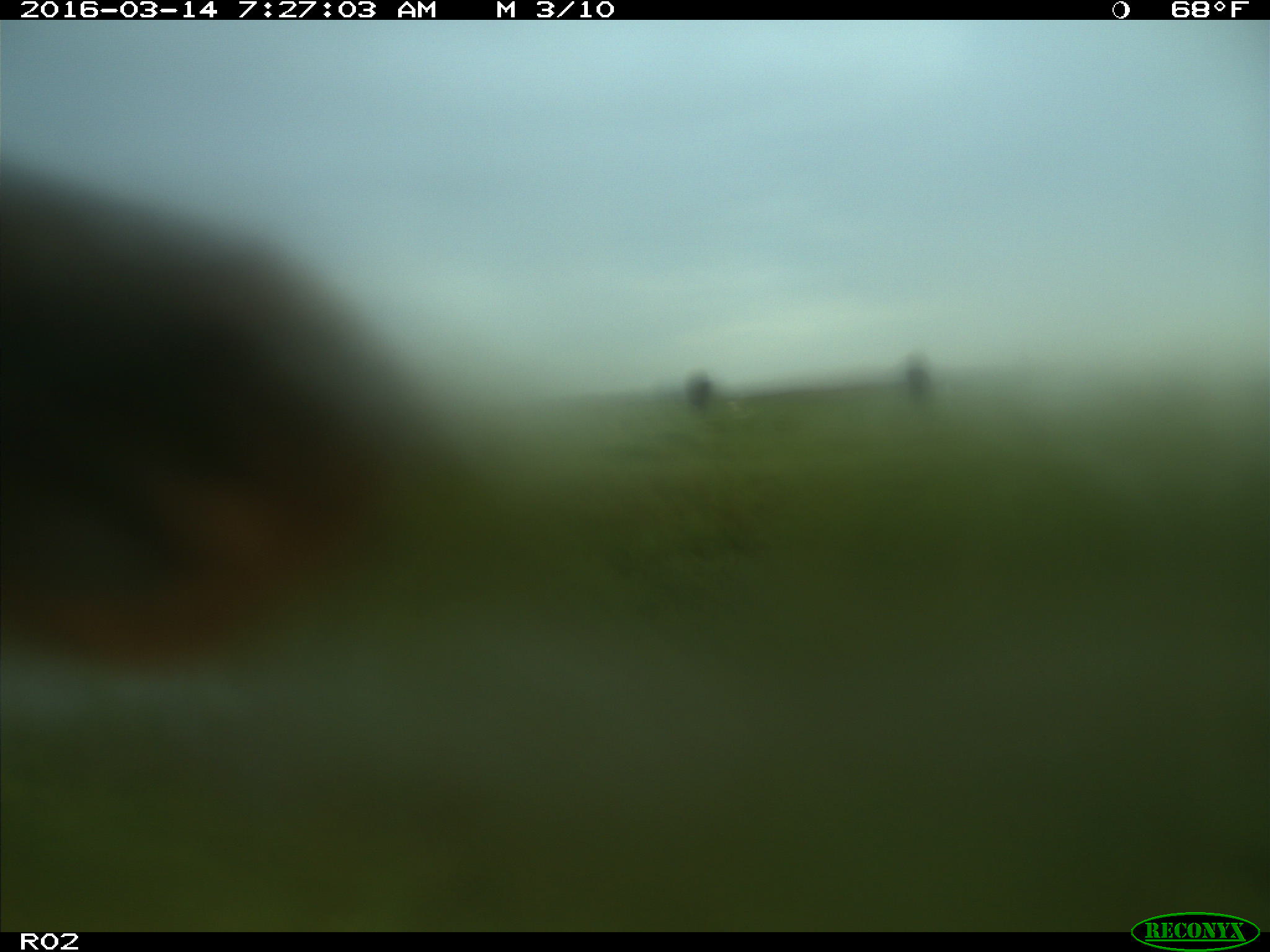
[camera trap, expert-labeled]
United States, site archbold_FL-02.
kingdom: Animalia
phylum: Chordata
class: Mammalia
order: Artiodactyla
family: Bovidae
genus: Bos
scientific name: Bos taurus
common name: domestic cow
Bos taurus (domestic cow).